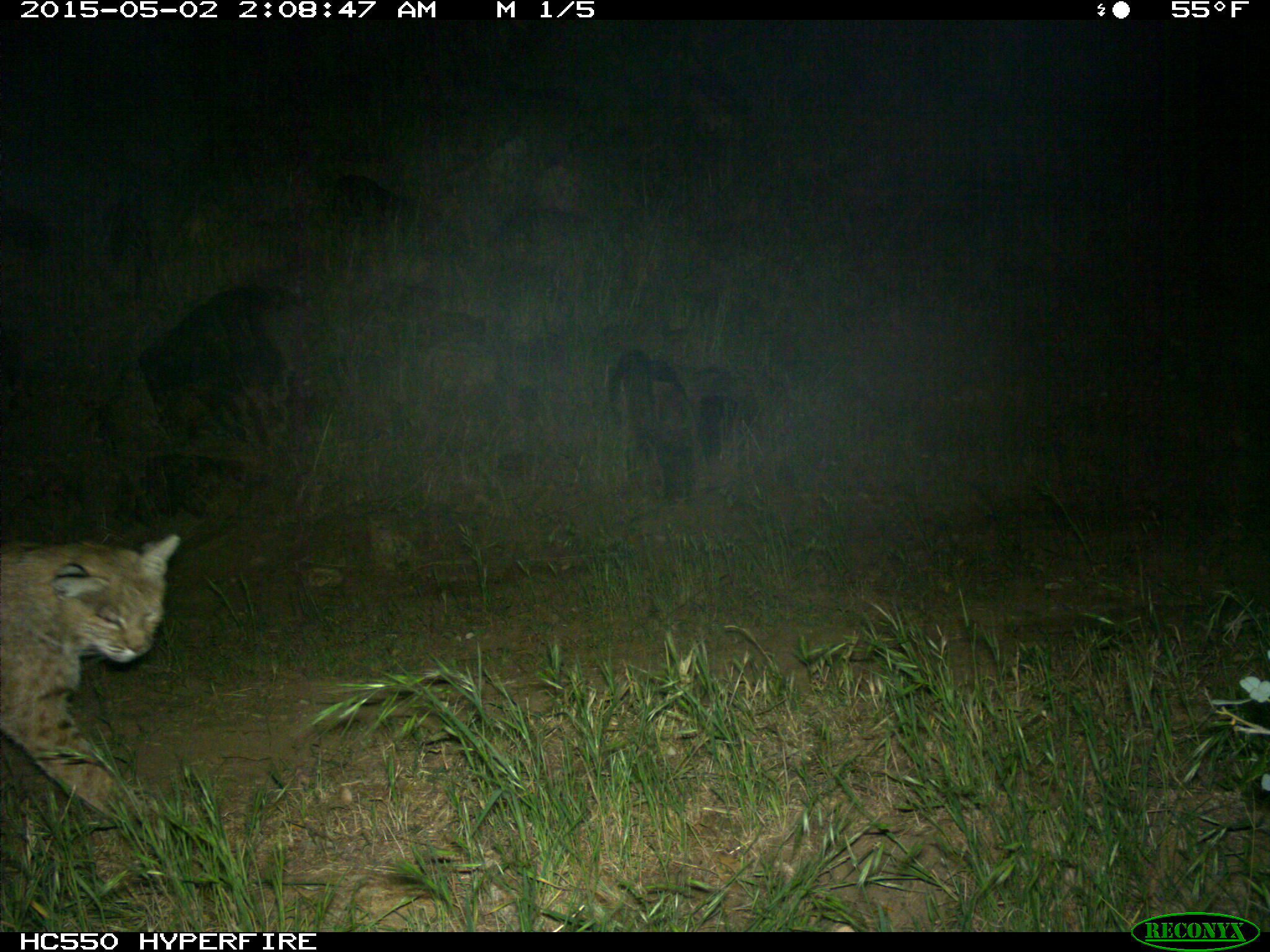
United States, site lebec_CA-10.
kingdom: Animalia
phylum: Chordata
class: Mammalia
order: Carnivora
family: Felidae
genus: Lynx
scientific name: Lynx rufus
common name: bobcat